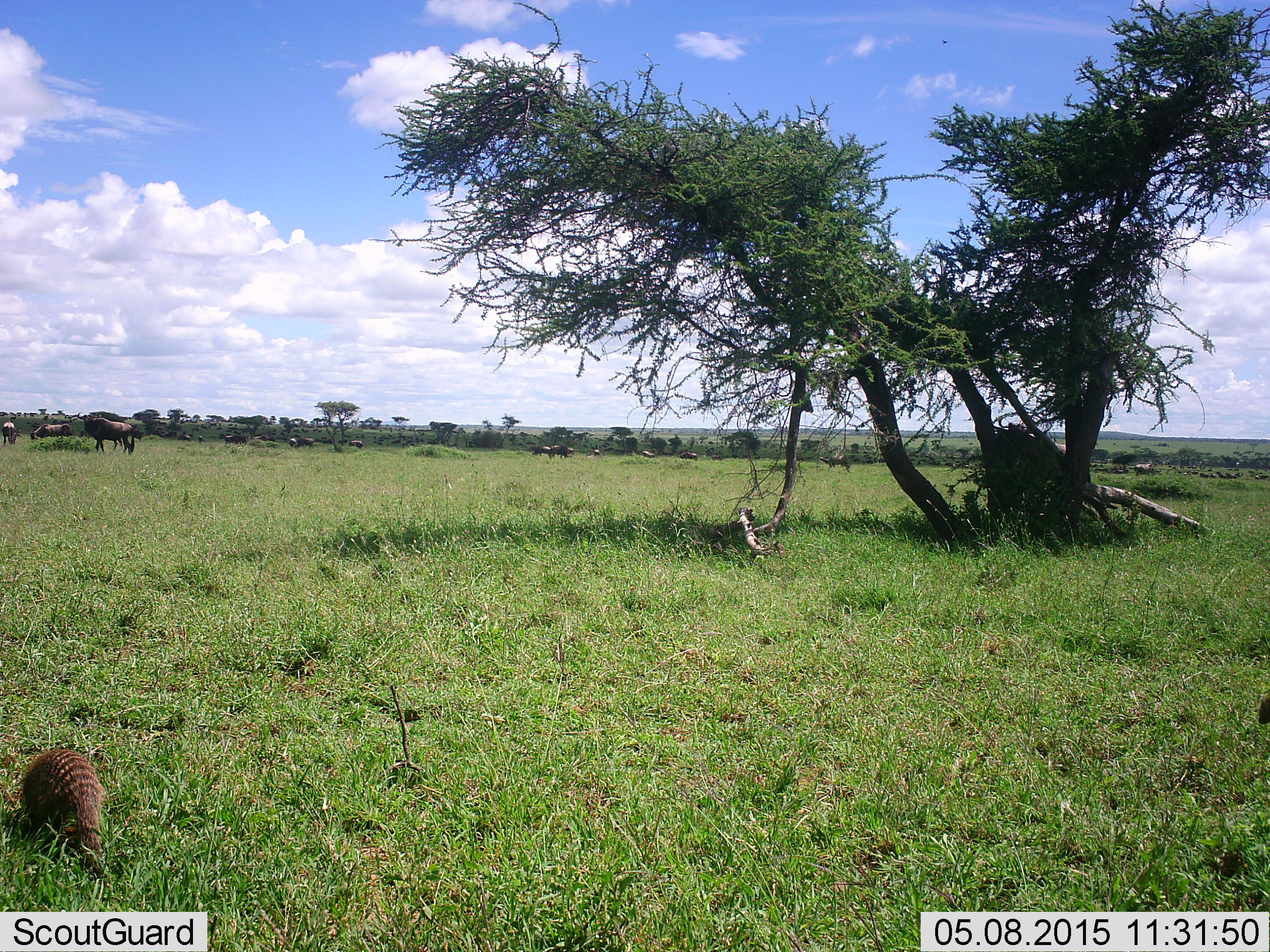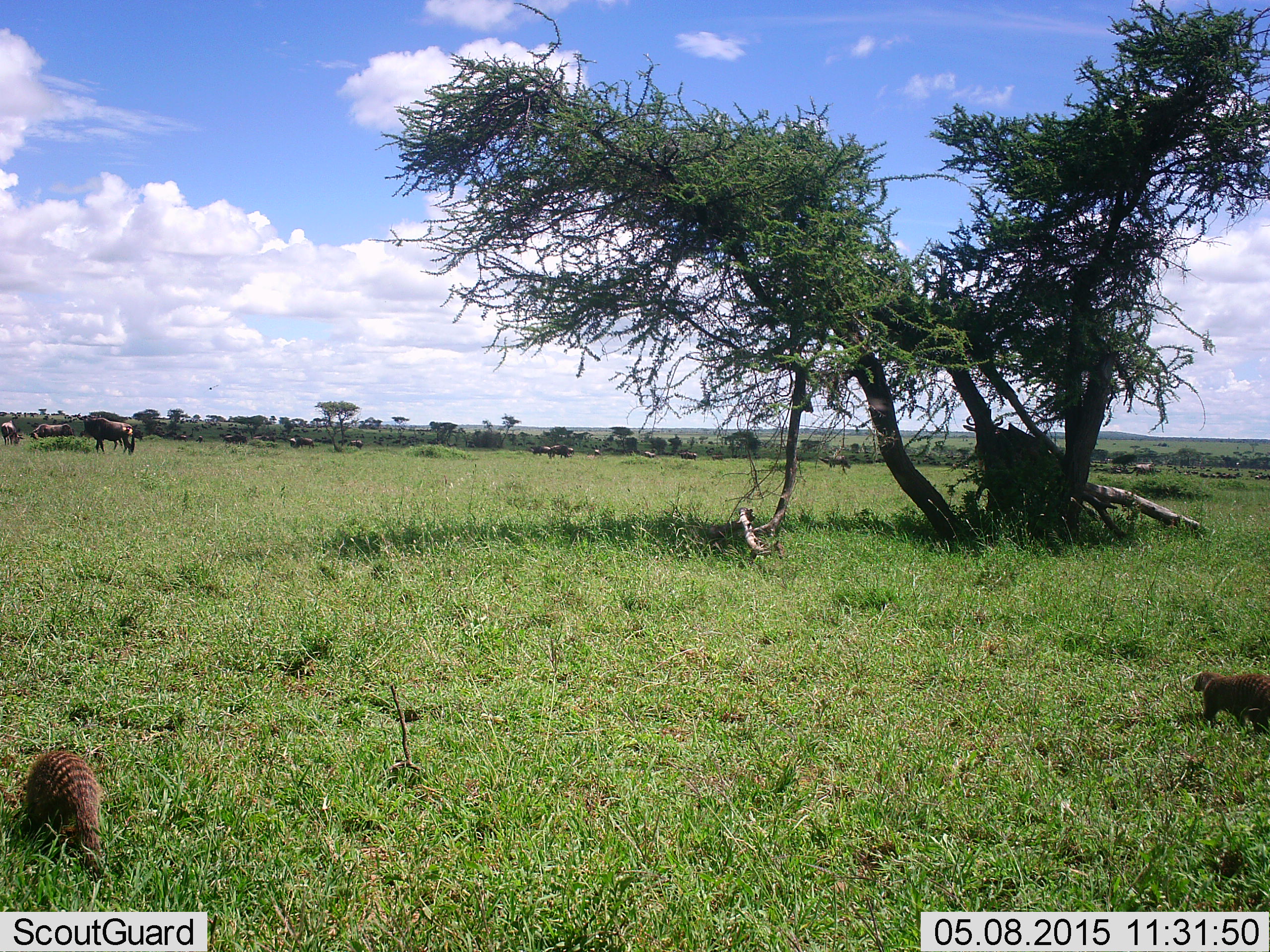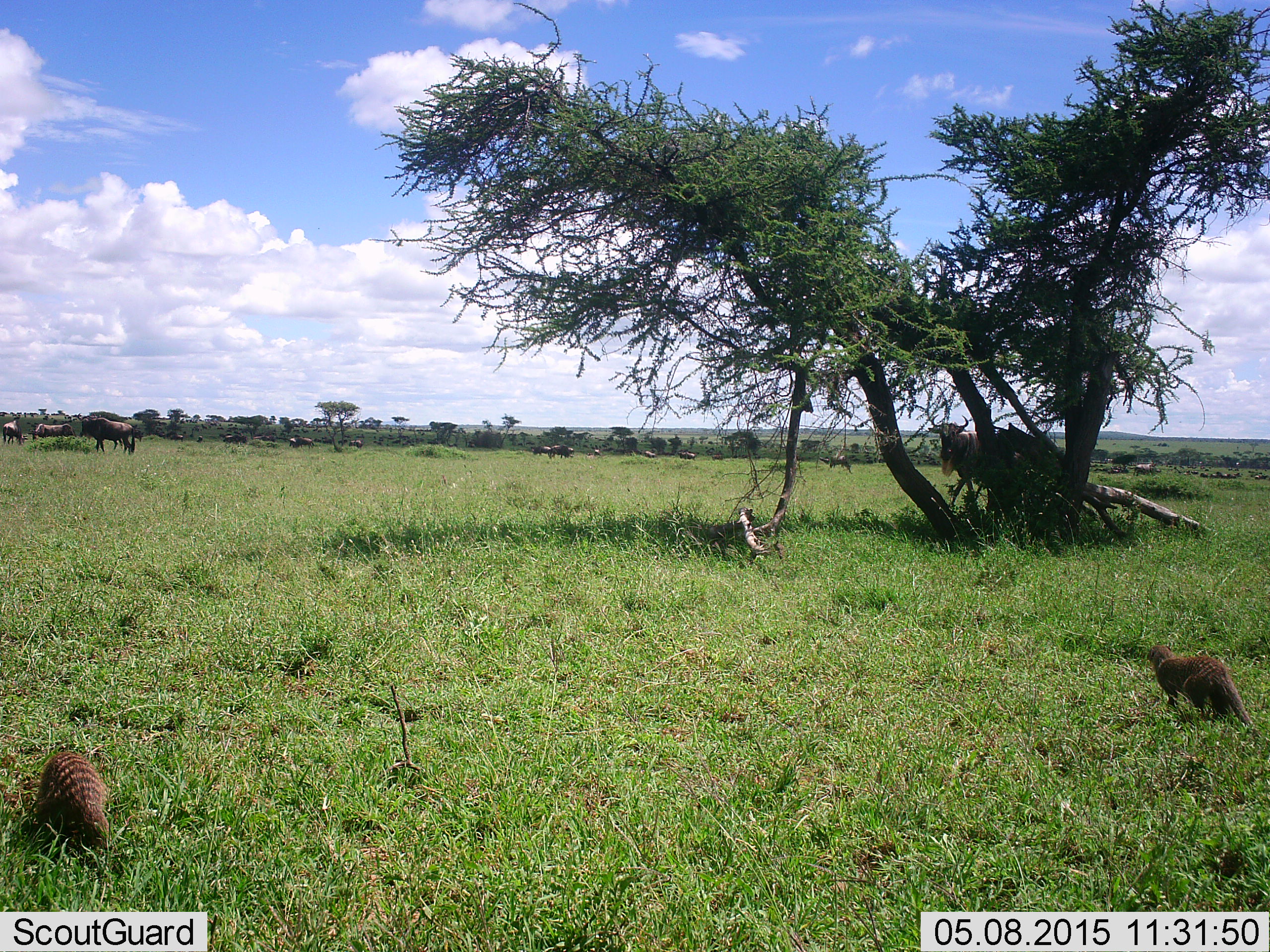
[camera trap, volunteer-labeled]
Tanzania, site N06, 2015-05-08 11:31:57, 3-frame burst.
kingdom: Animalia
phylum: Chordata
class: Mammalia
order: Carnivora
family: Herpestidae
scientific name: Herpestidae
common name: mongoose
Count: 2.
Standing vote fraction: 33%.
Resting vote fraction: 0%.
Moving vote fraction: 100%.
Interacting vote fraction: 6%.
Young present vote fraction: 0%.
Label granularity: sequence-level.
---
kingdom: Animalia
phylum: Chordata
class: Mammalia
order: Artiodactyla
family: Bovidae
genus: Connochaetes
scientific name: Connochaetes taurinus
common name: blue wildebeest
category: wildebeest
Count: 11-50.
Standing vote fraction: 91%.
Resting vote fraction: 0%.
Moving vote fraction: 82%.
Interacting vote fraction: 0%.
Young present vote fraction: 0%.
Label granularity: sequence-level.